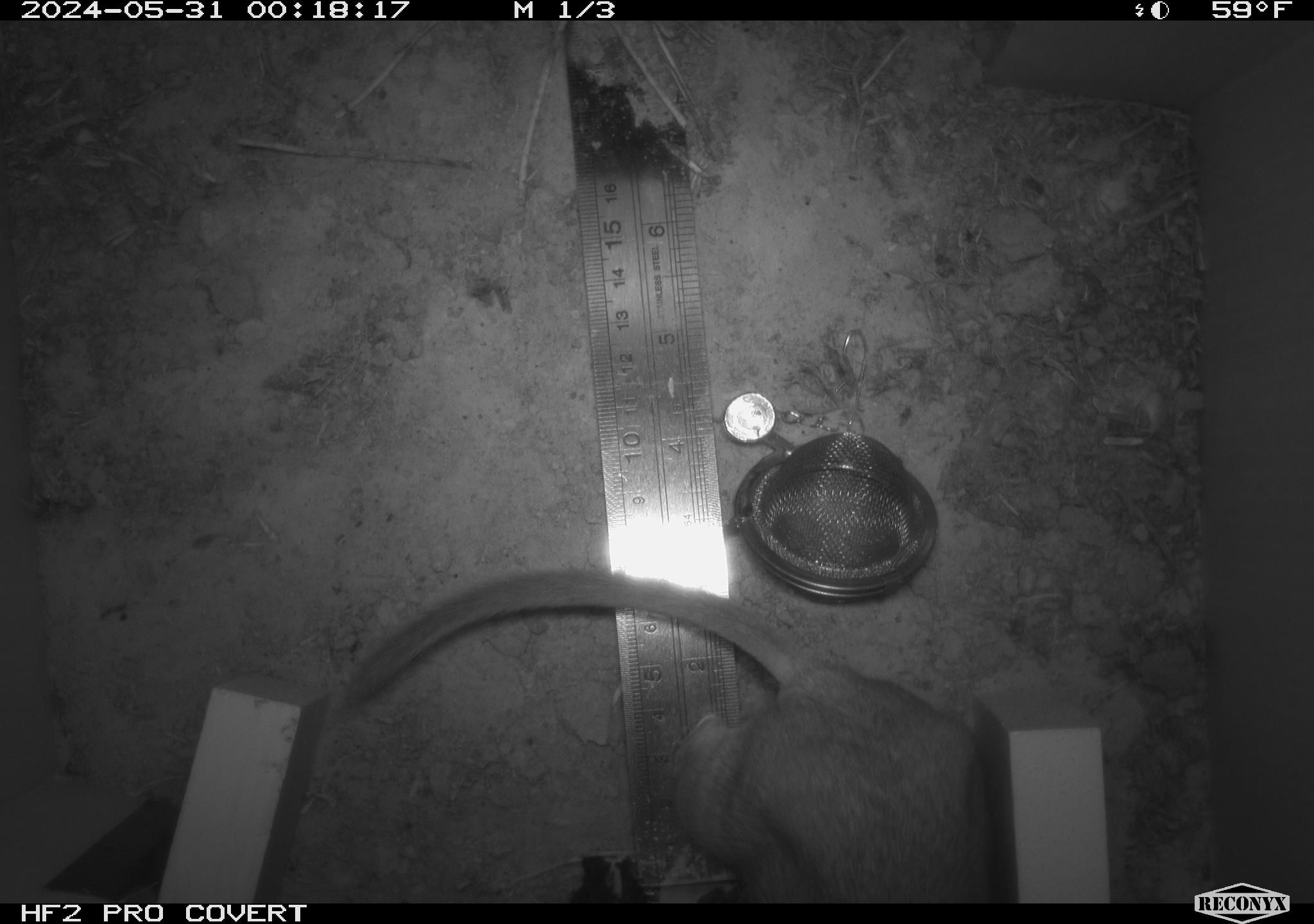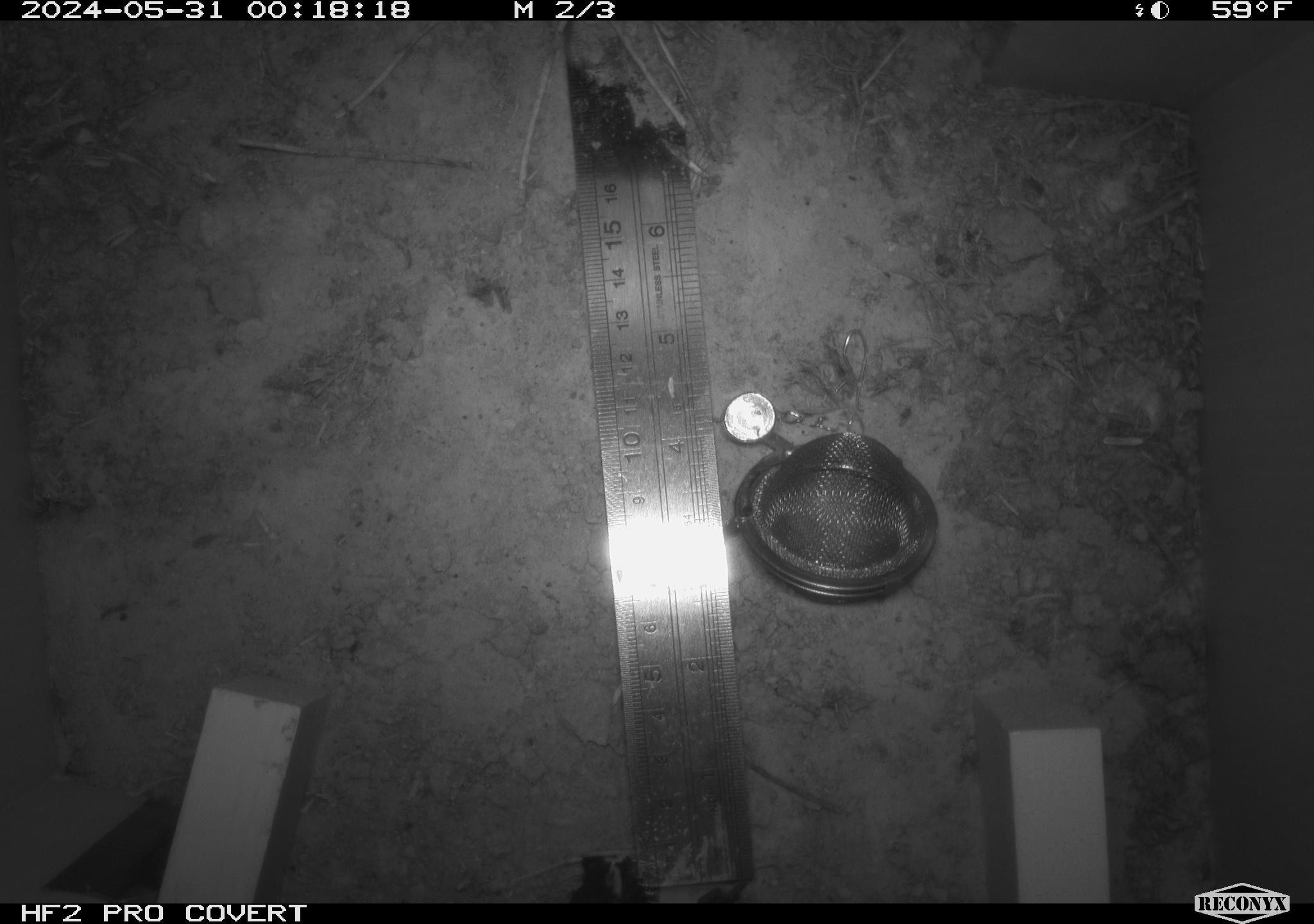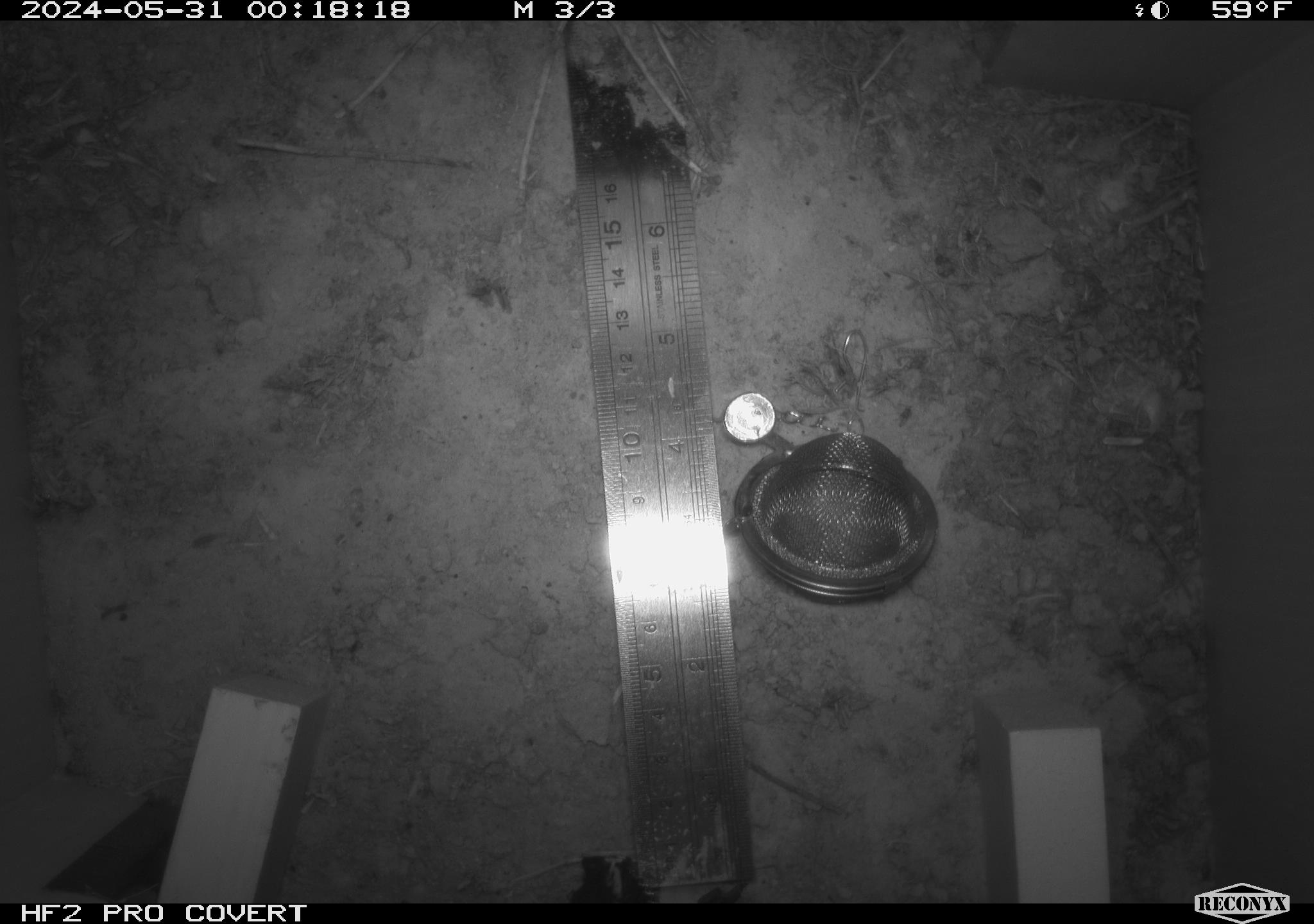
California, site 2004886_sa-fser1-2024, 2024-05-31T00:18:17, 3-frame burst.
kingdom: Animalia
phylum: Chordata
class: Mammalia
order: Rodentia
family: Sciuridae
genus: Neotamias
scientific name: Neotamias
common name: western chipmunks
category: neotamias species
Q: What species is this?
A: Neotamias species (western chipmunks) (Neotamias).